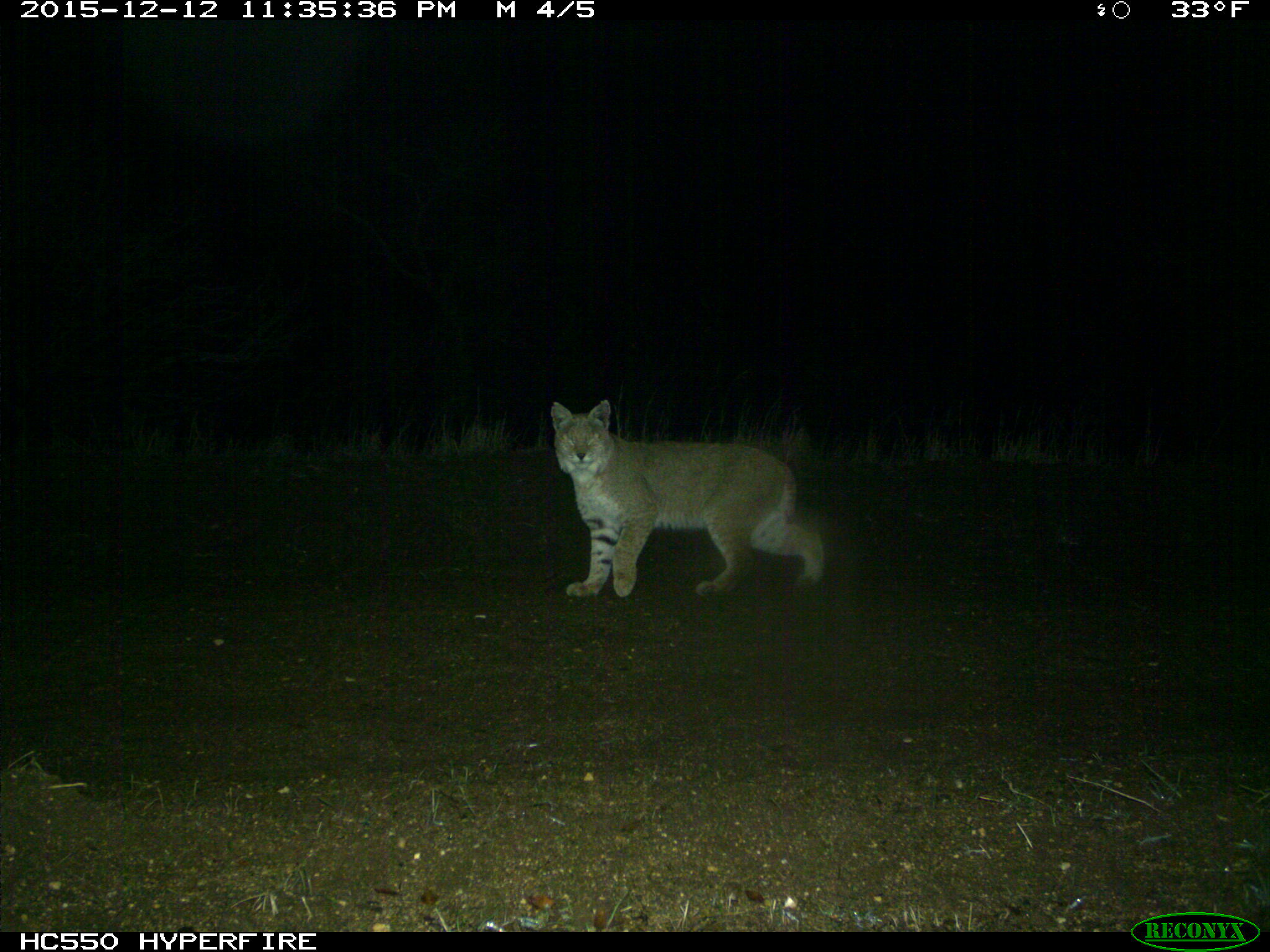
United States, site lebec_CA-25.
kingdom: Animalia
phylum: Chordata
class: Mammalia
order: Carnivora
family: Felidae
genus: Lynx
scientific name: Lynx rufus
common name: bobcat